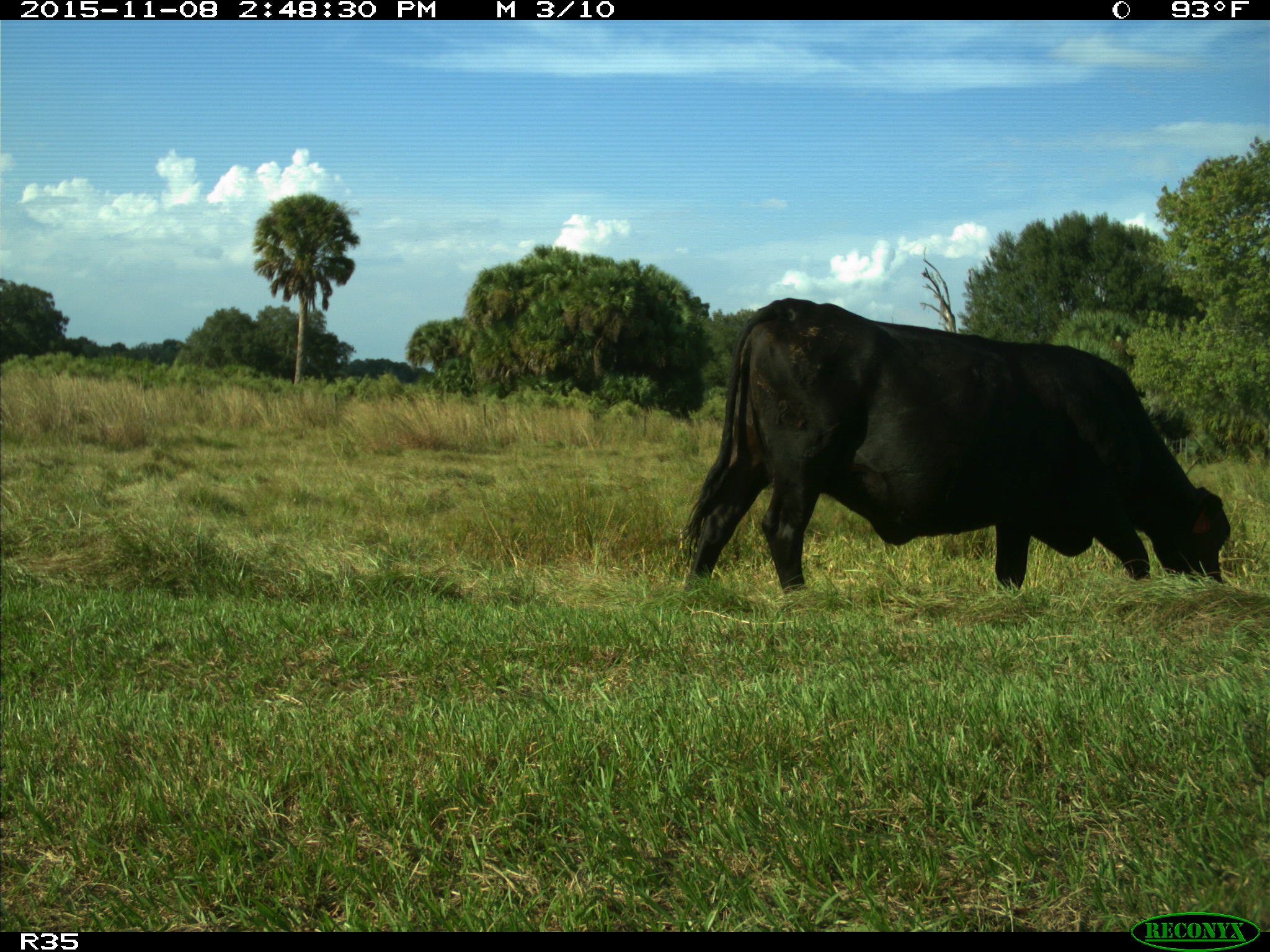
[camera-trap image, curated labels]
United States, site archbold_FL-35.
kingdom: Animalia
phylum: Chordata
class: Mammalia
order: Artiodactyla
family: Bovidae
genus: Bos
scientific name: Bos taurus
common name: domestic cow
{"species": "Bos taurus (domestic cow)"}